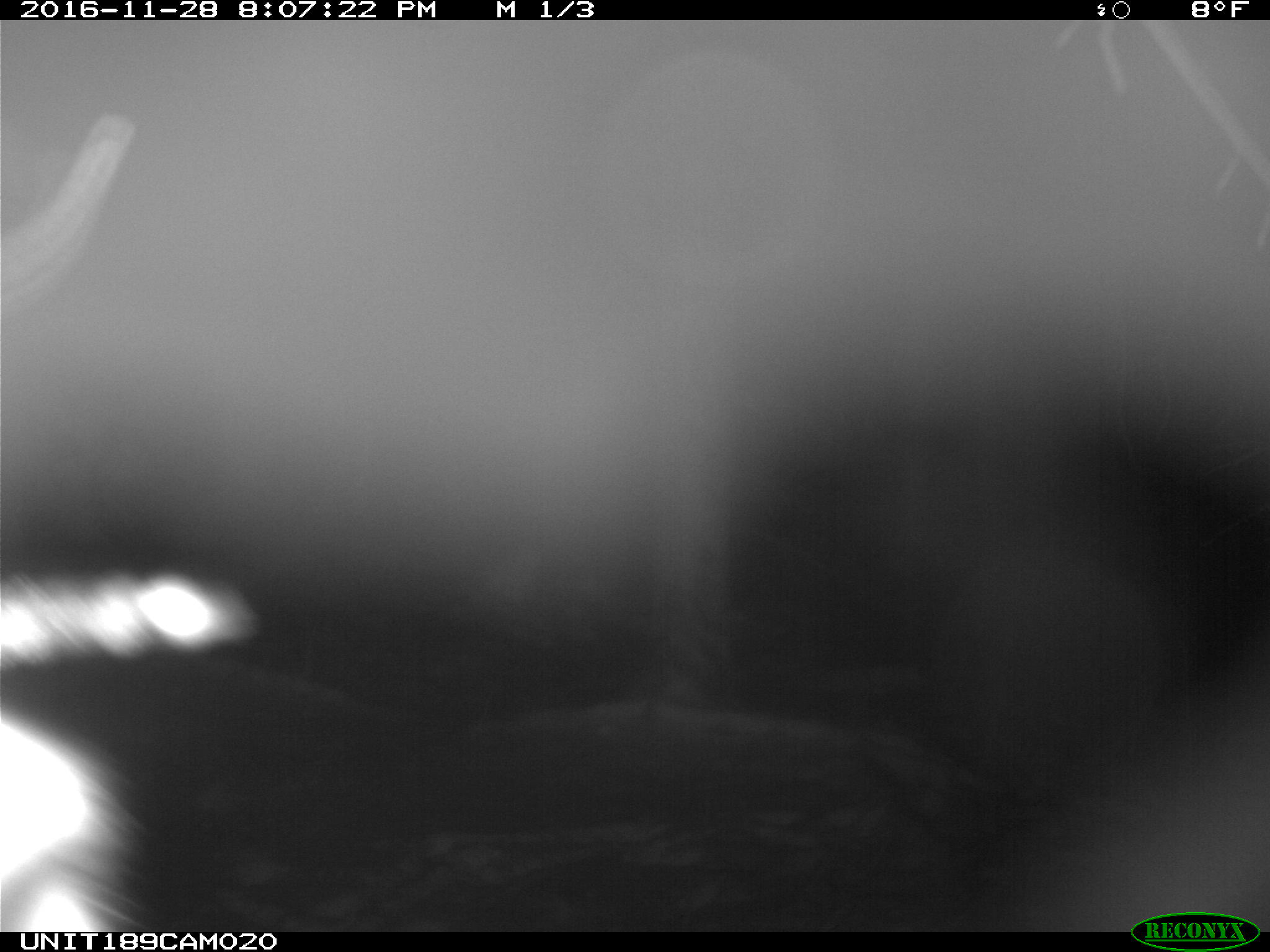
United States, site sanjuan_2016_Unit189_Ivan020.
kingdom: Animalia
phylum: Chordata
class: Mammalia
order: Artiodactyla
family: Cervidae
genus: Cervus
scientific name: Cervus elaphus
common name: red deer